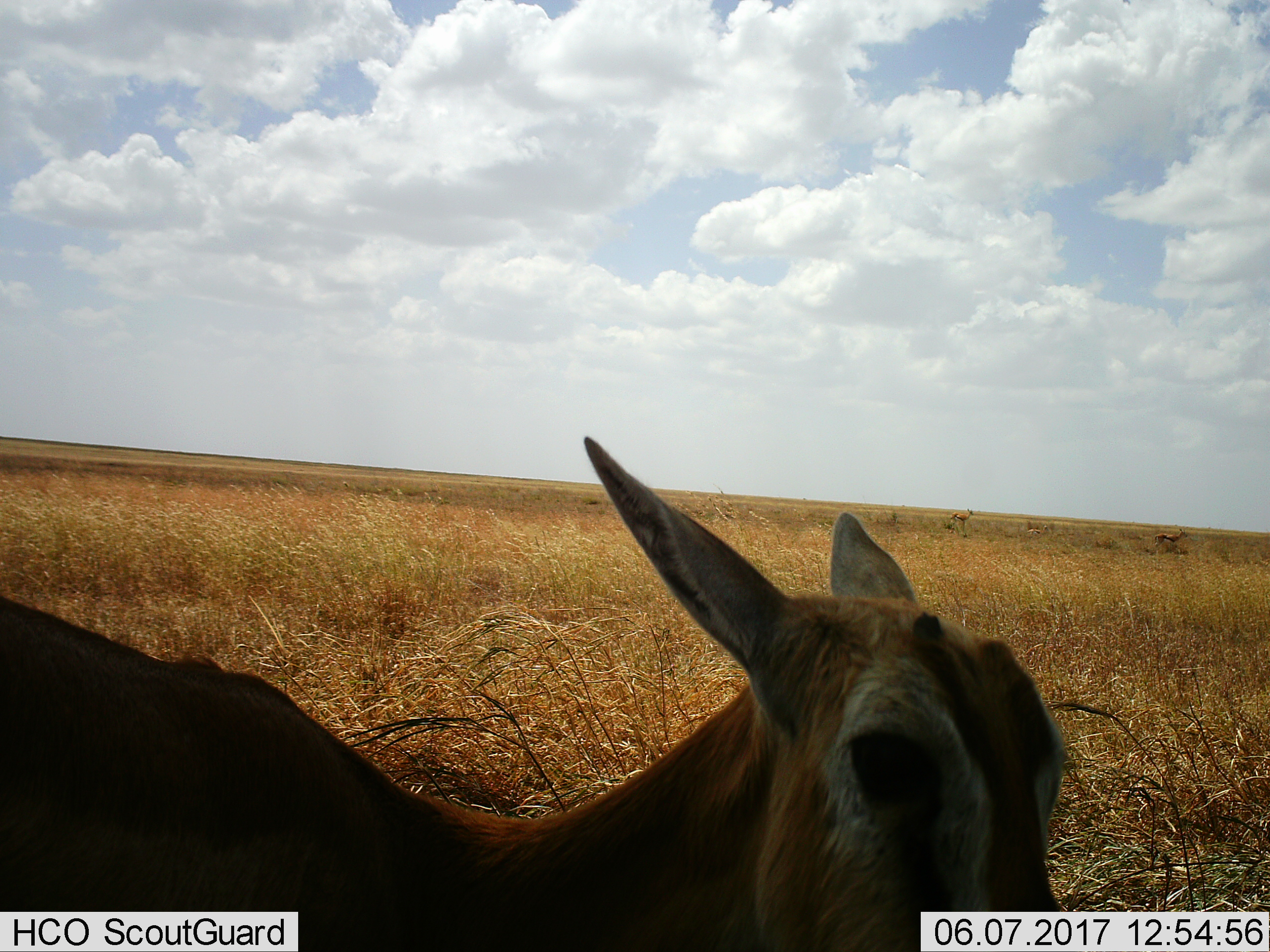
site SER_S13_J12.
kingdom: Animalia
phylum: Chordata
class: Mammalia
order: Artiodactyla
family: Bovidae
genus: Eudorcas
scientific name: Eudorcas thomsonii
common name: thomson's gazelle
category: gazellethomsons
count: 1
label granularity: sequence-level